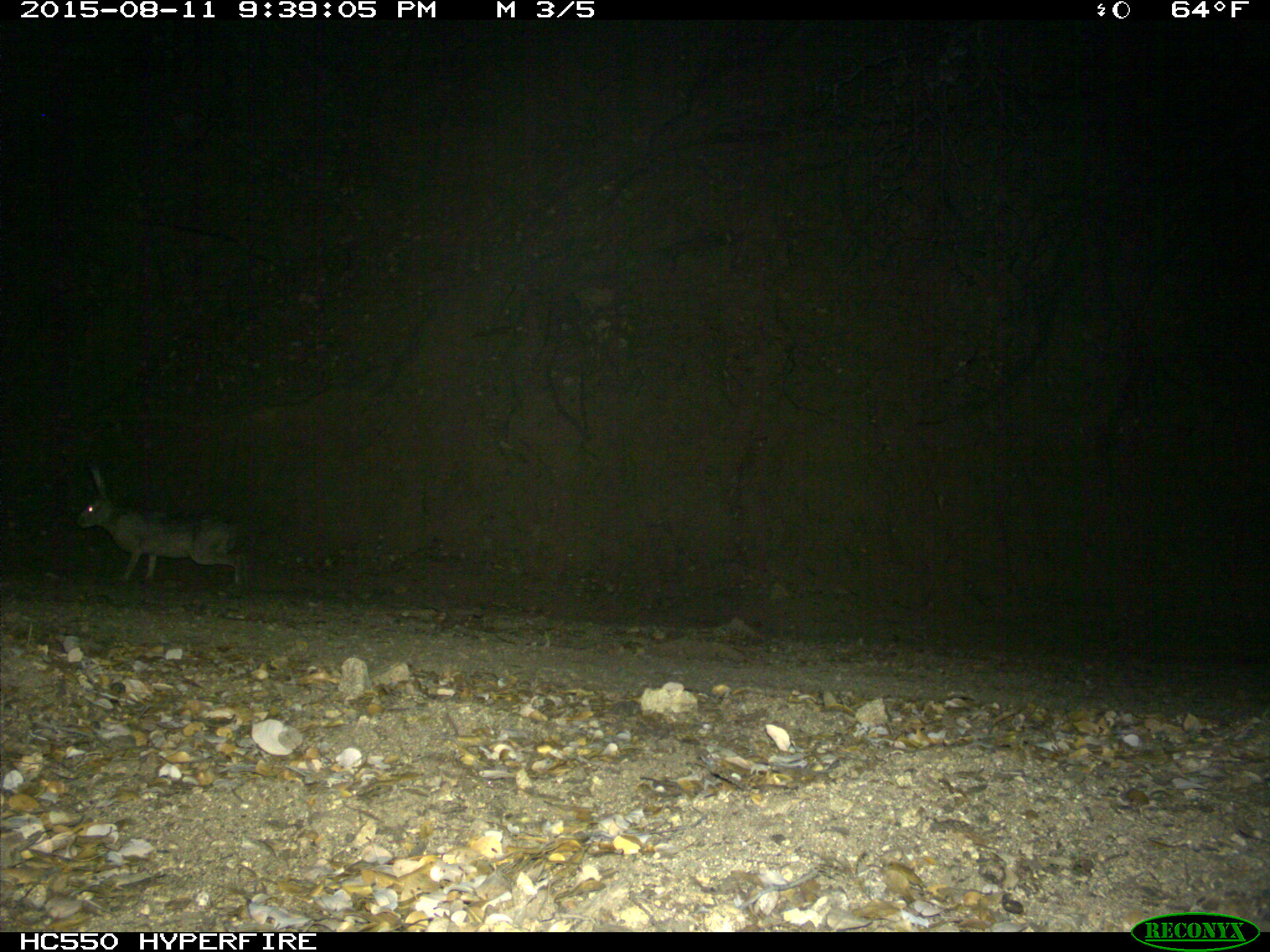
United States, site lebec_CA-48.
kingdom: Animalia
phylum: Chordata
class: Mammalia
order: Lagomorpha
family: Leporidae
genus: Lepus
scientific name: Lepus californicus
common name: black-tailed jackrabbit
Lepus californicus (black-tailed jackrabbit).